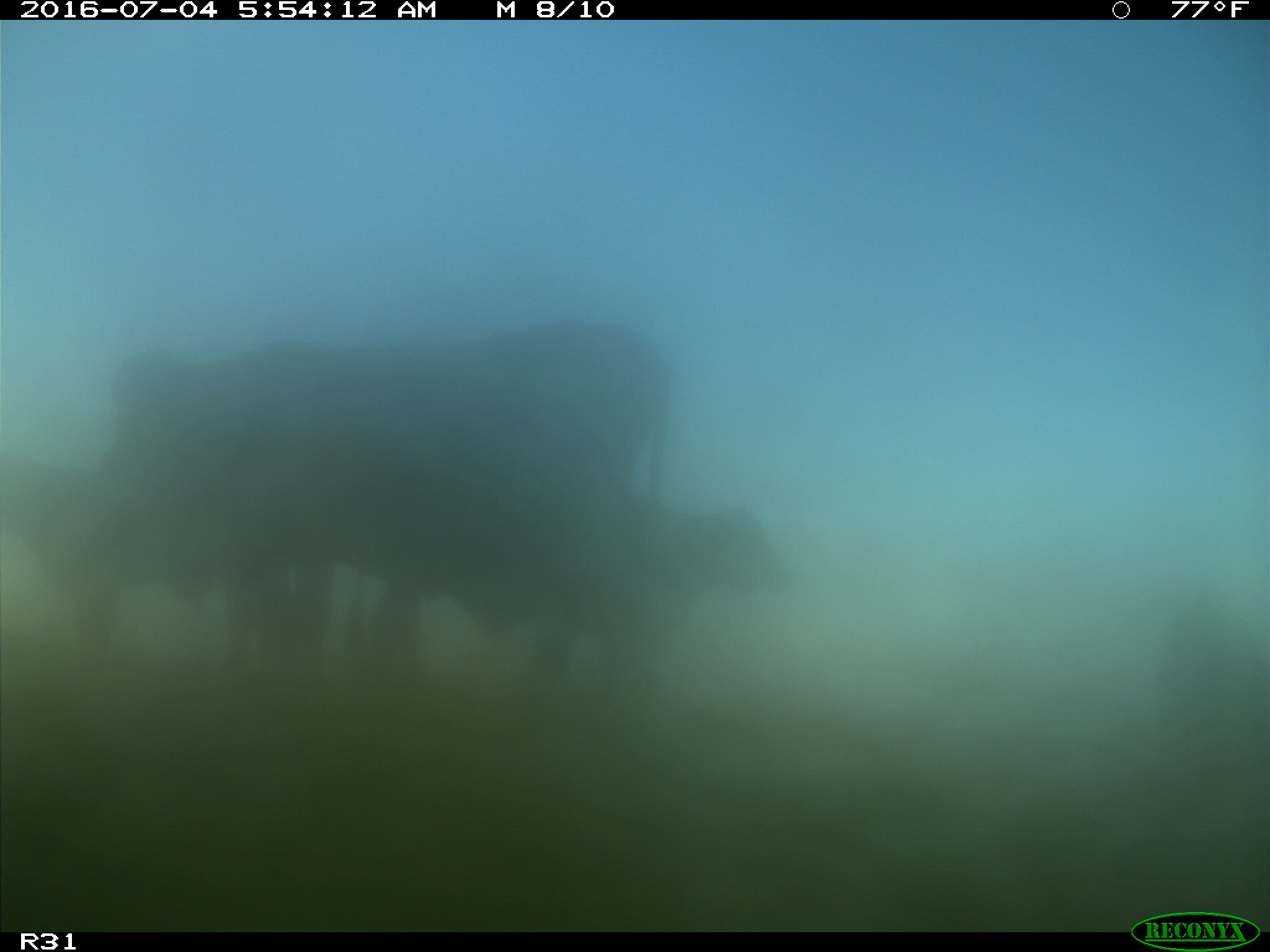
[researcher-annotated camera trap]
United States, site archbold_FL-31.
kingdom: Animalia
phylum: Chordata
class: Mammalia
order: Artiodactyla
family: Bovidae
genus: Bos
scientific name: Bos taurus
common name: domestic cow